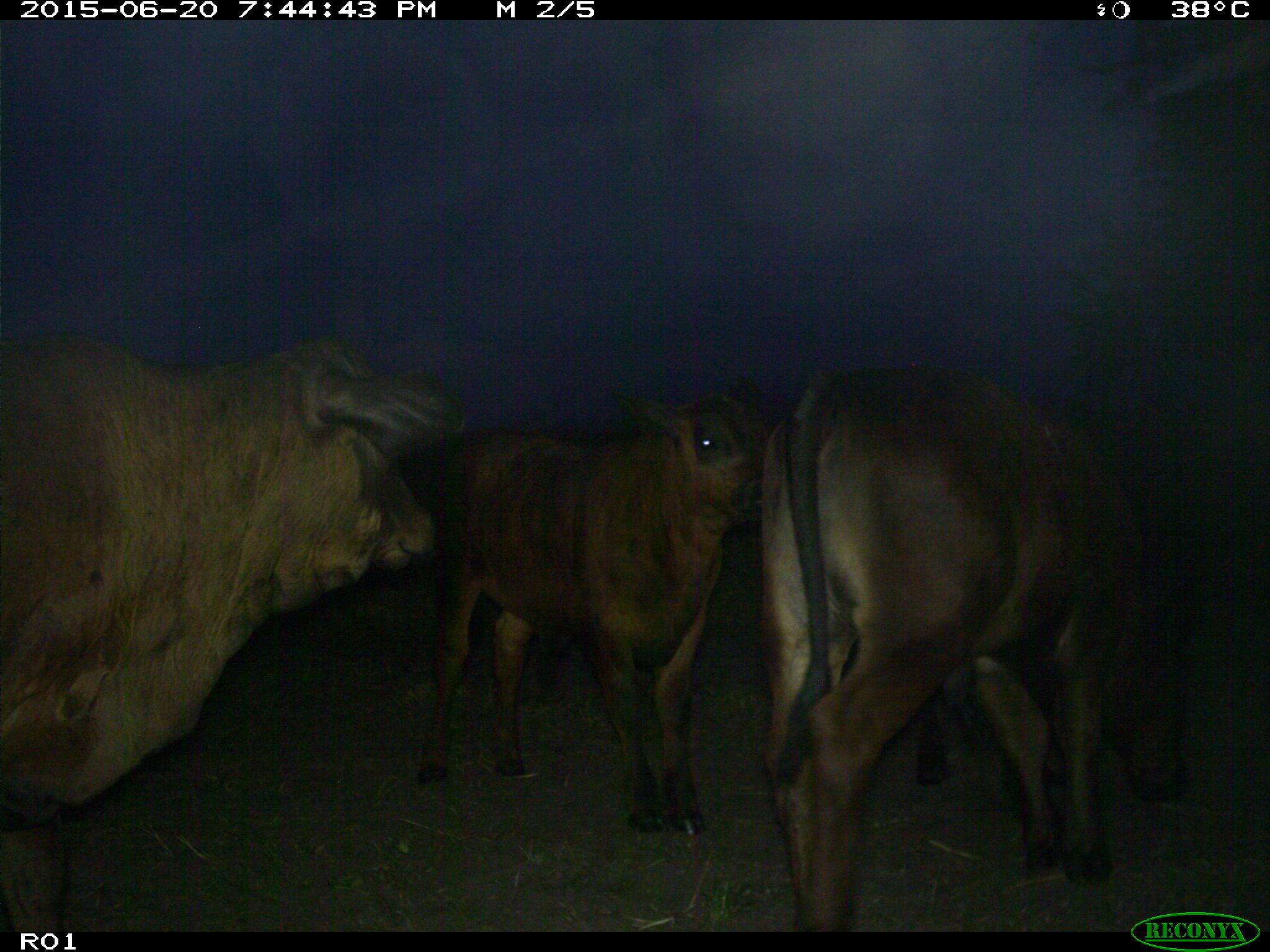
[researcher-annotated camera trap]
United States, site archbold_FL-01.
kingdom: Animalia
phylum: Chordata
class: Mammalia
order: Artiodactyla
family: Bovidae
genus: Bos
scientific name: Bos taurus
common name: domestic cow